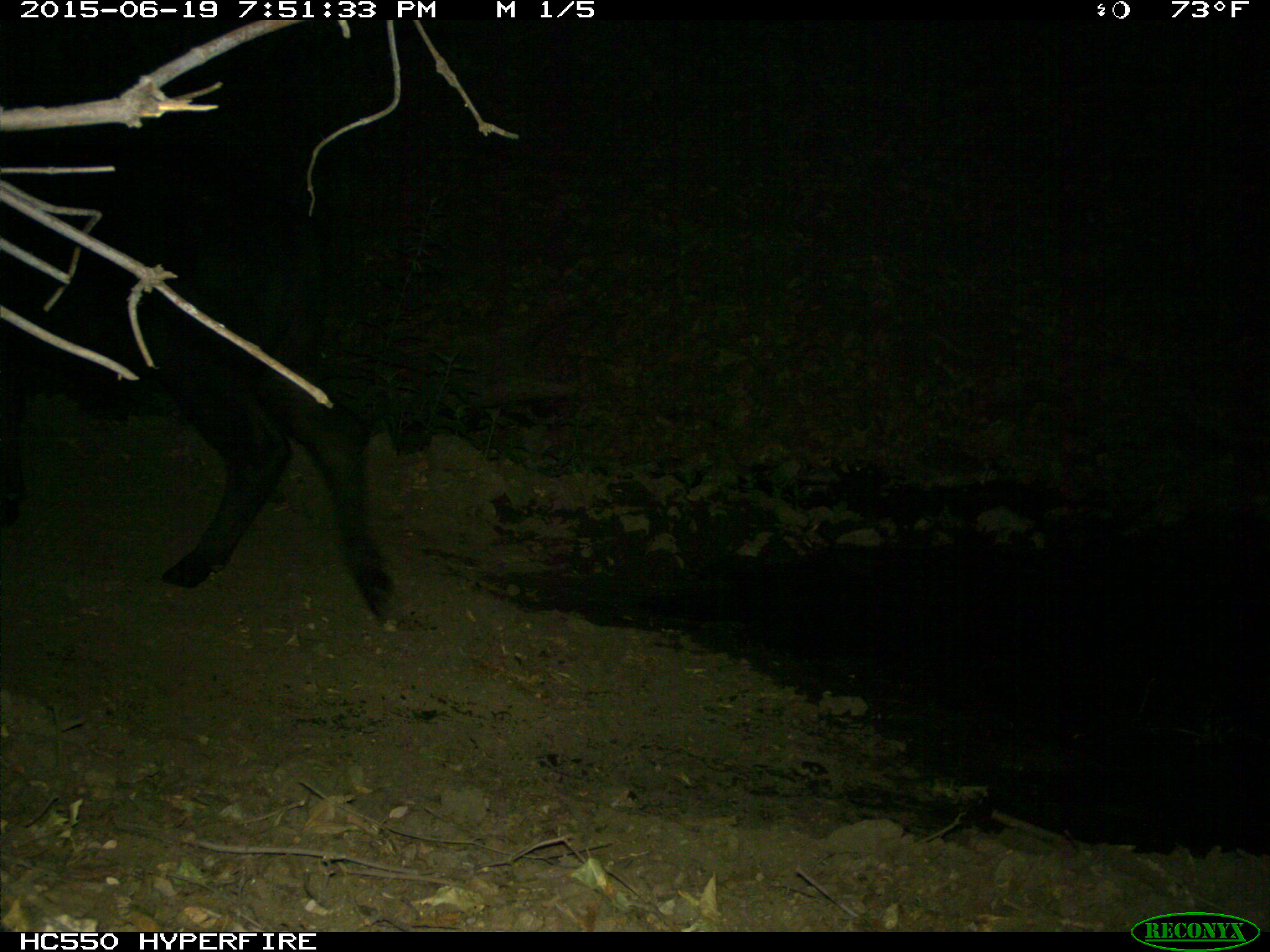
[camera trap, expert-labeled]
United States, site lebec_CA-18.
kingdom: Animalia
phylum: Chordata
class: Mammalia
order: Artiodactyla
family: Bovidae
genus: Bos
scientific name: Bos taurus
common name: domestic cow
Bos taurus (domestic cow).